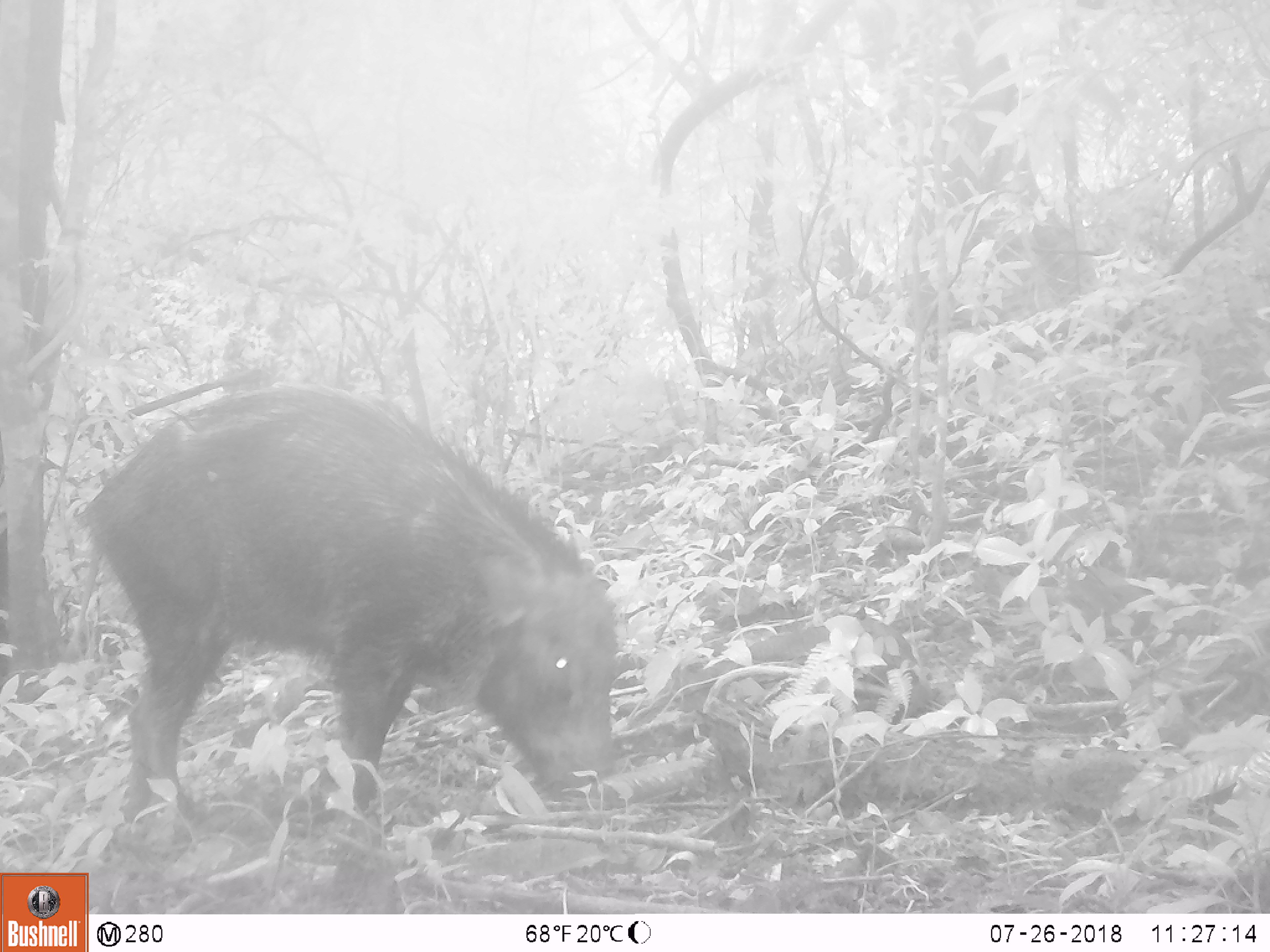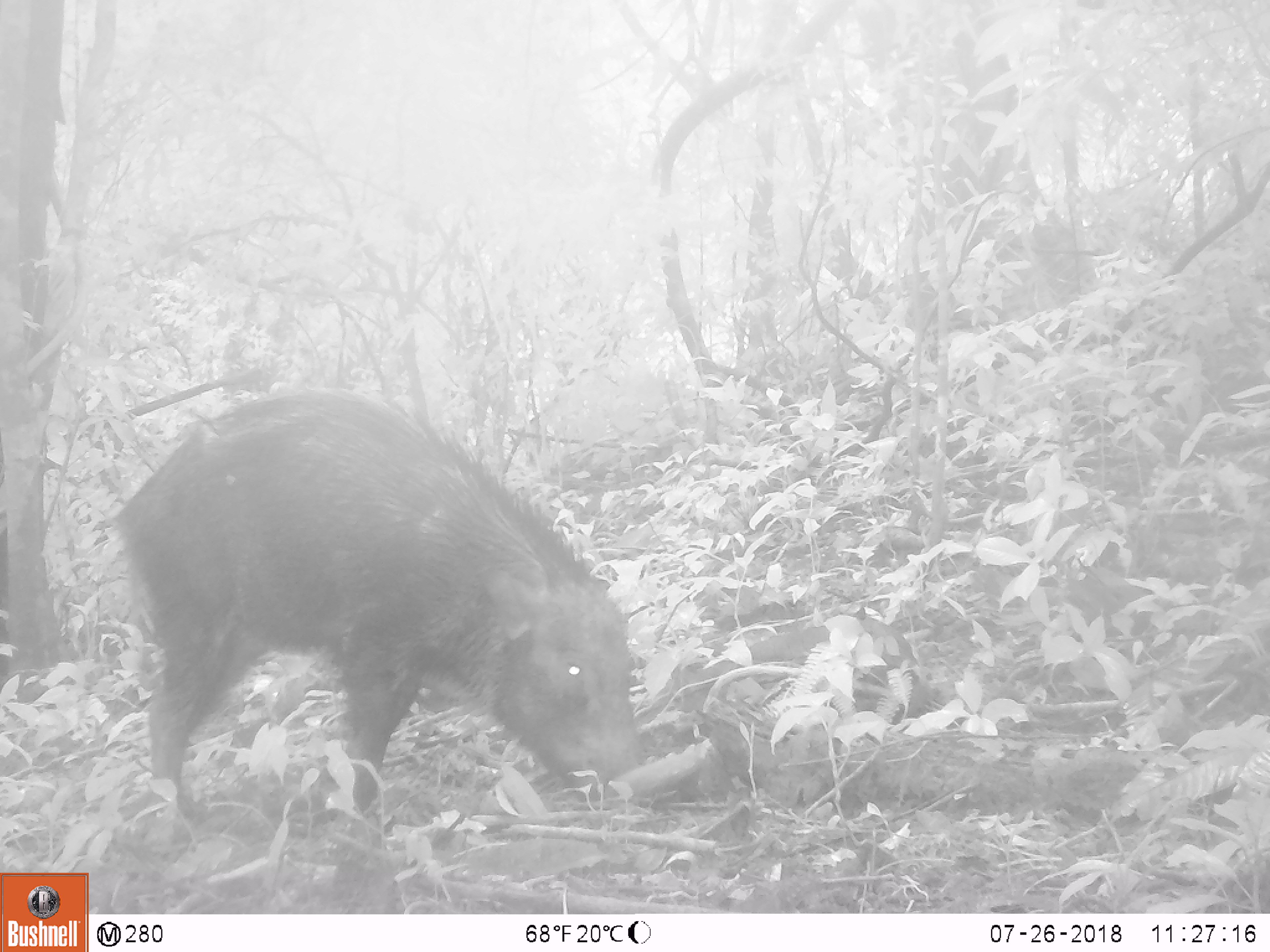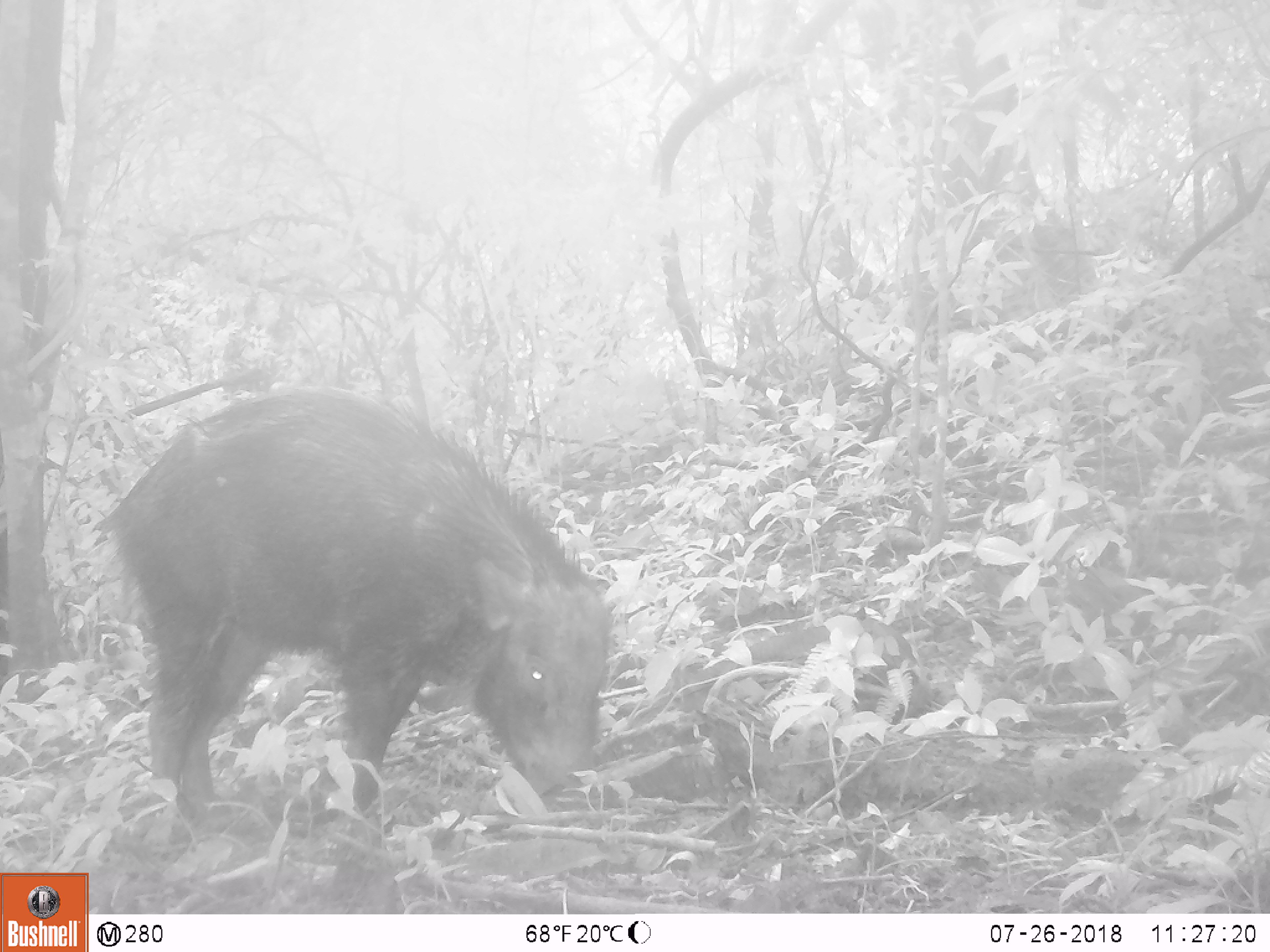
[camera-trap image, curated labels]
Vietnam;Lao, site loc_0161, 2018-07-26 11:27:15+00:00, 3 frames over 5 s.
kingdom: Animalia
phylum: Chordata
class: Mammalia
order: Artiodactyla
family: Suidae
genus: Sus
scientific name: Sus scrofa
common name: eurasian wild pig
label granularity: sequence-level